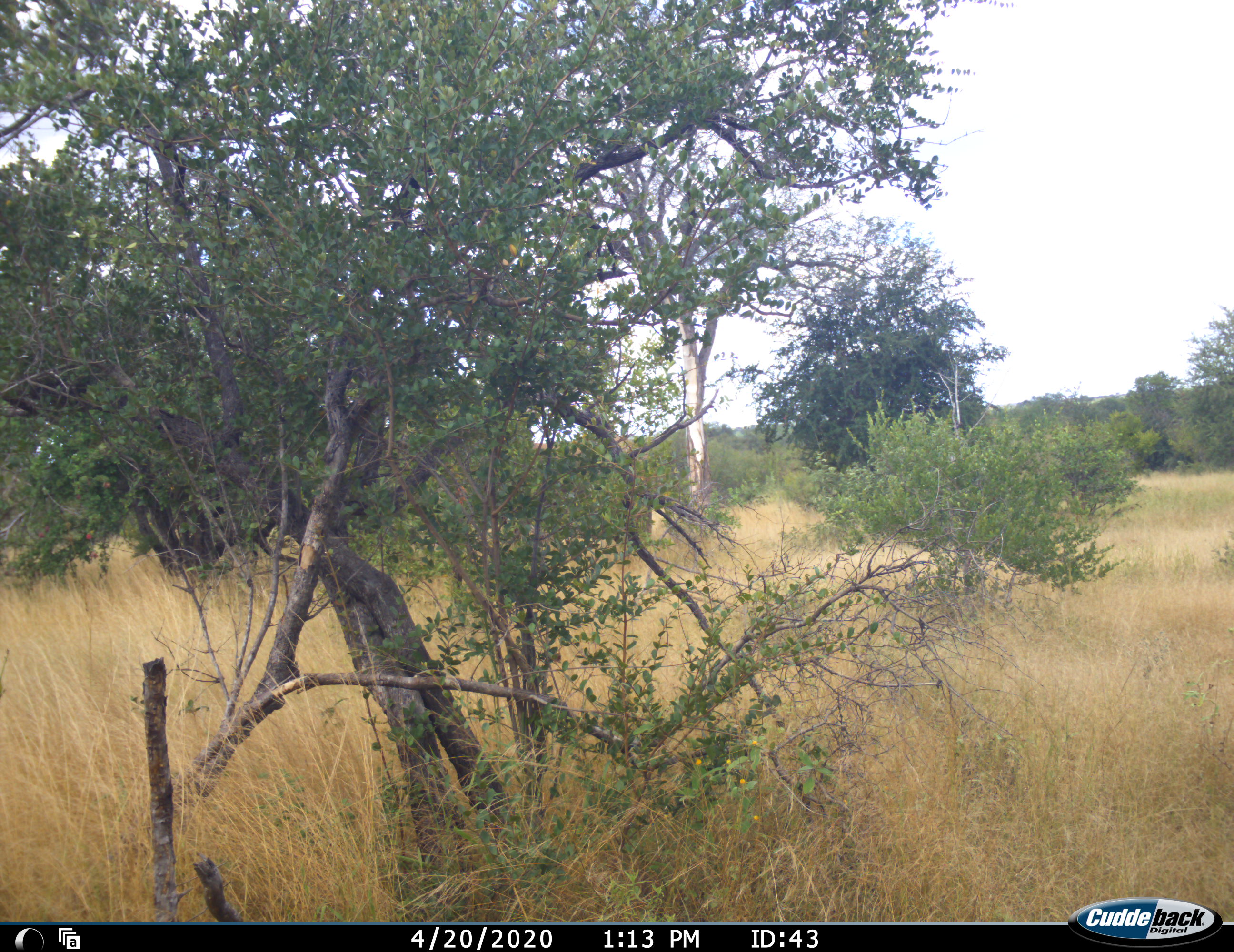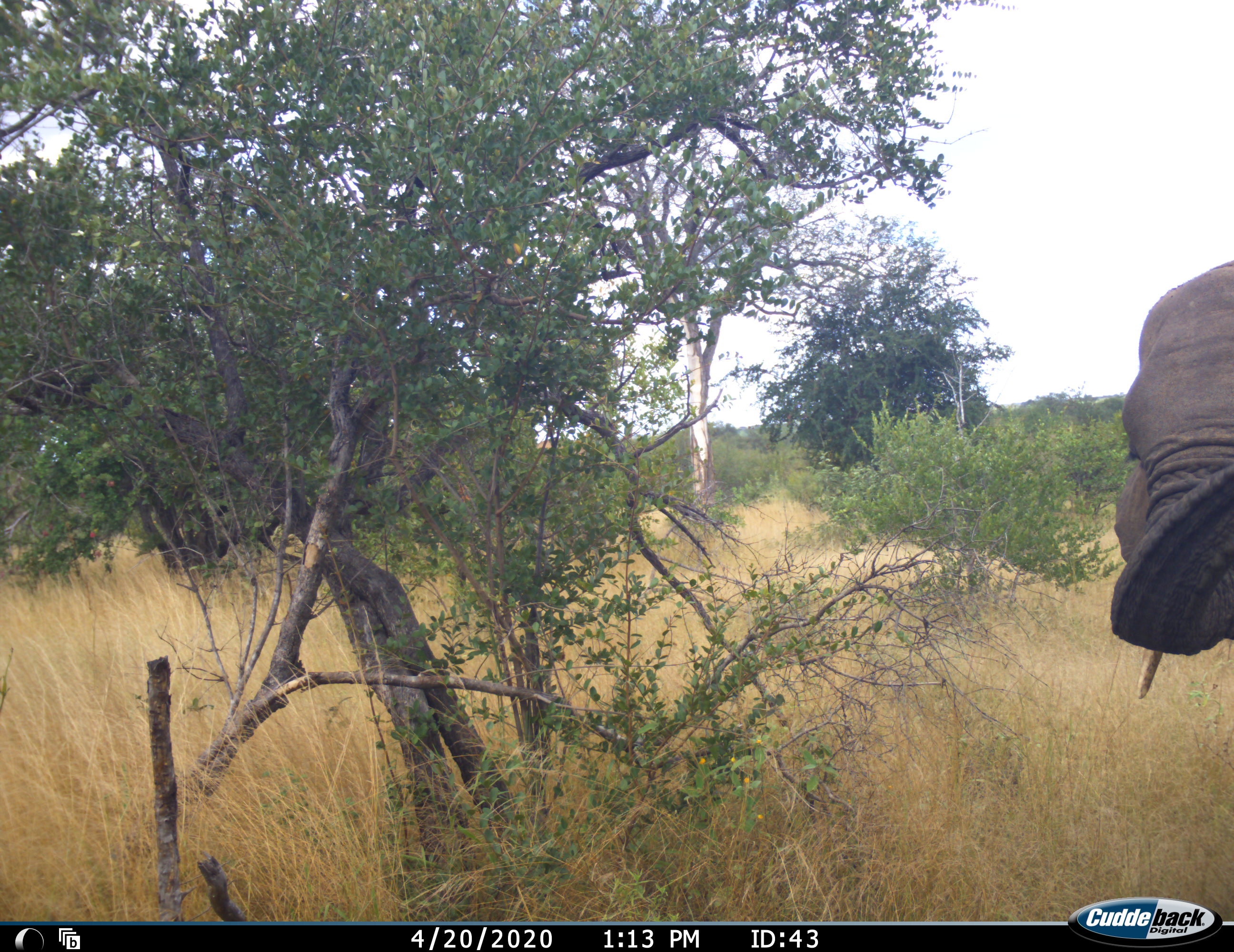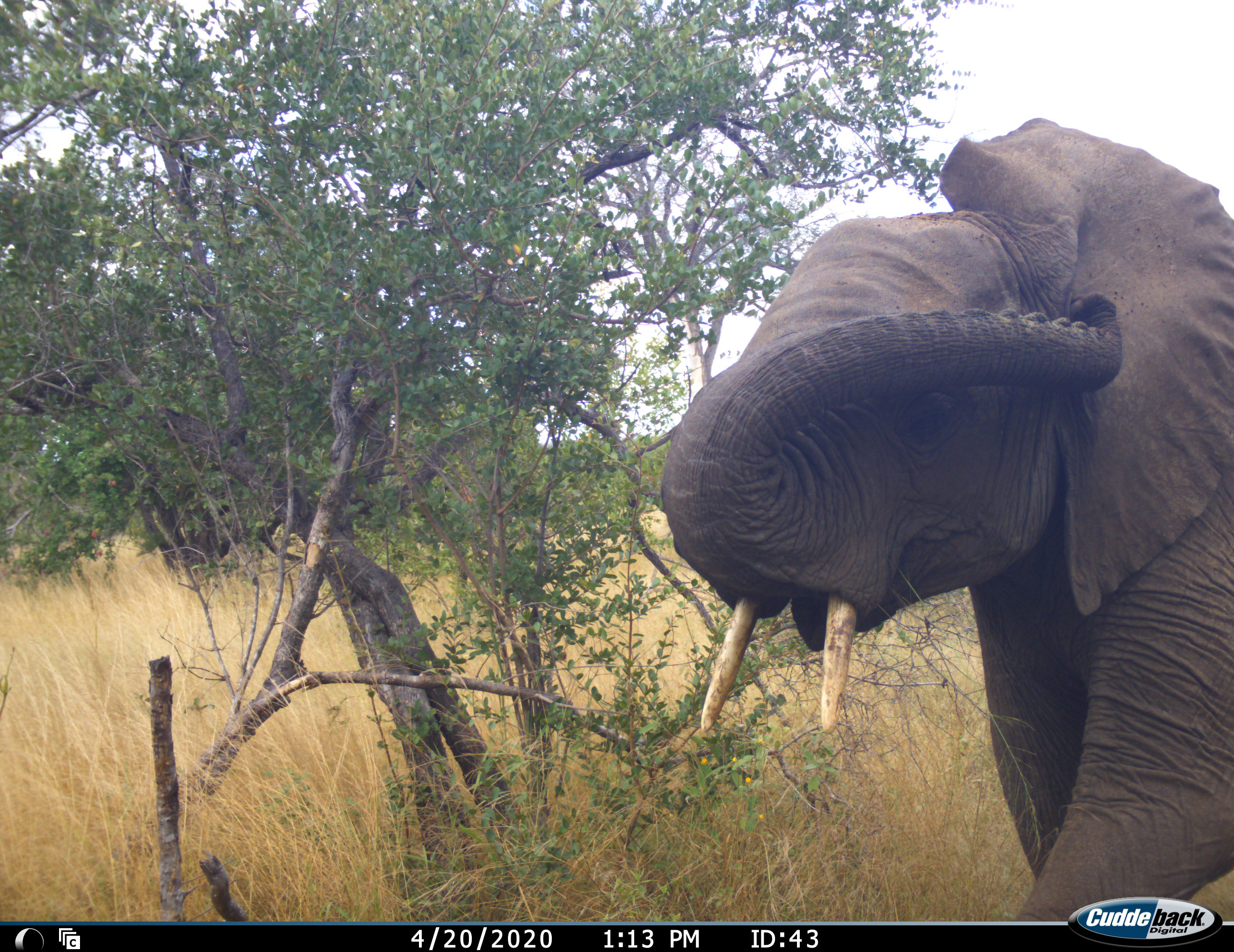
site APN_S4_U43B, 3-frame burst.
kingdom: Animalia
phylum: Chordata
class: Mammalia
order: Proboscidea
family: Elephantidae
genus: Loxodonta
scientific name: Loxodonta africana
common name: african bush elephant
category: elephant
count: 1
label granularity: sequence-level